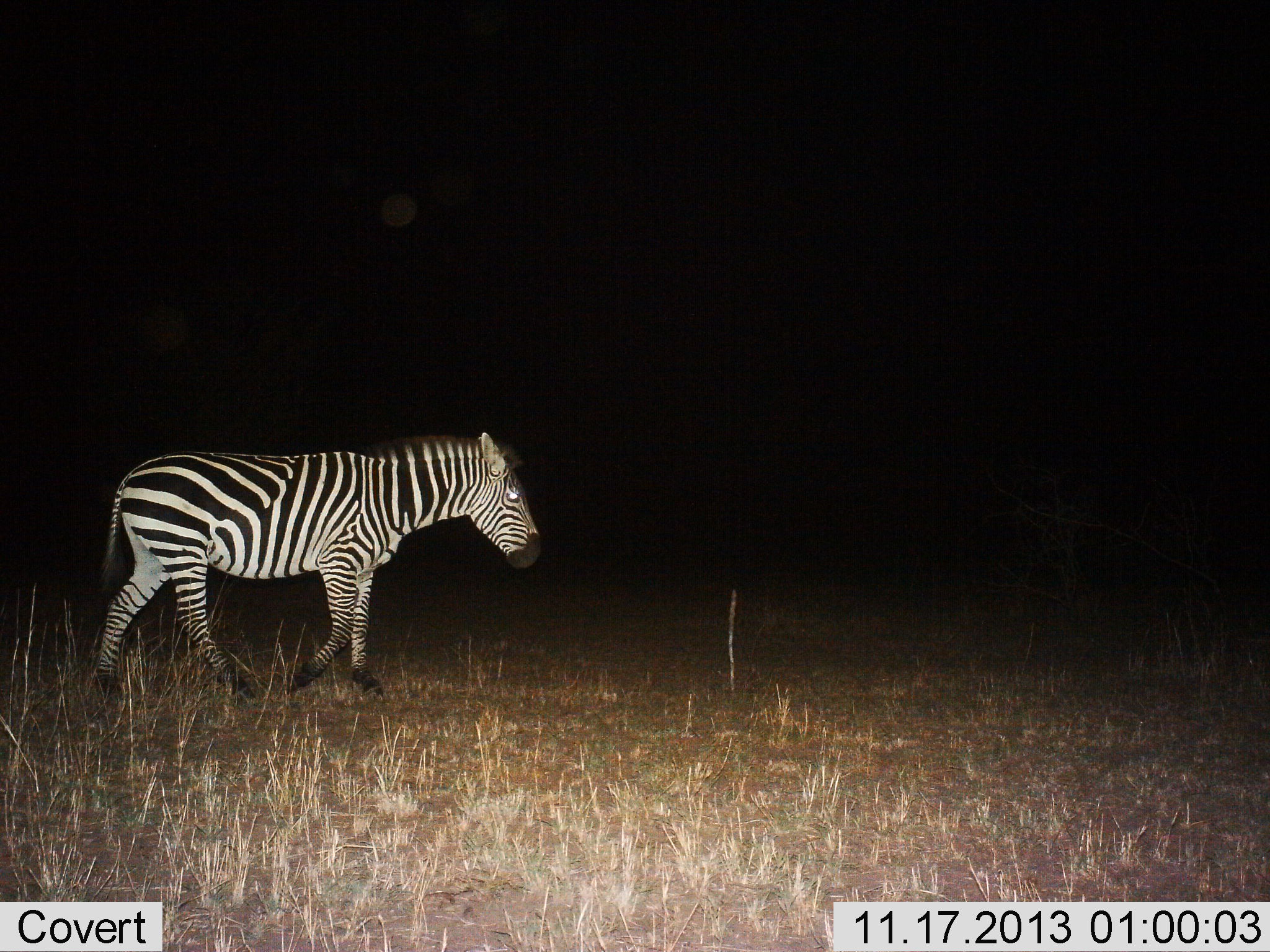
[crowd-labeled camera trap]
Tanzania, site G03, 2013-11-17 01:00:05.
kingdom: Animalia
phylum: Chordata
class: Mammalia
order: Perissodactyla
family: Equidae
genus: Equus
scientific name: Equus quagga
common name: plains zebra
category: zebra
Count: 1.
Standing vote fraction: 0%.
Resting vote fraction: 0%.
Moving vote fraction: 100%.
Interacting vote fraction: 0%.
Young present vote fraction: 0%.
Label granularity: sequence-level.